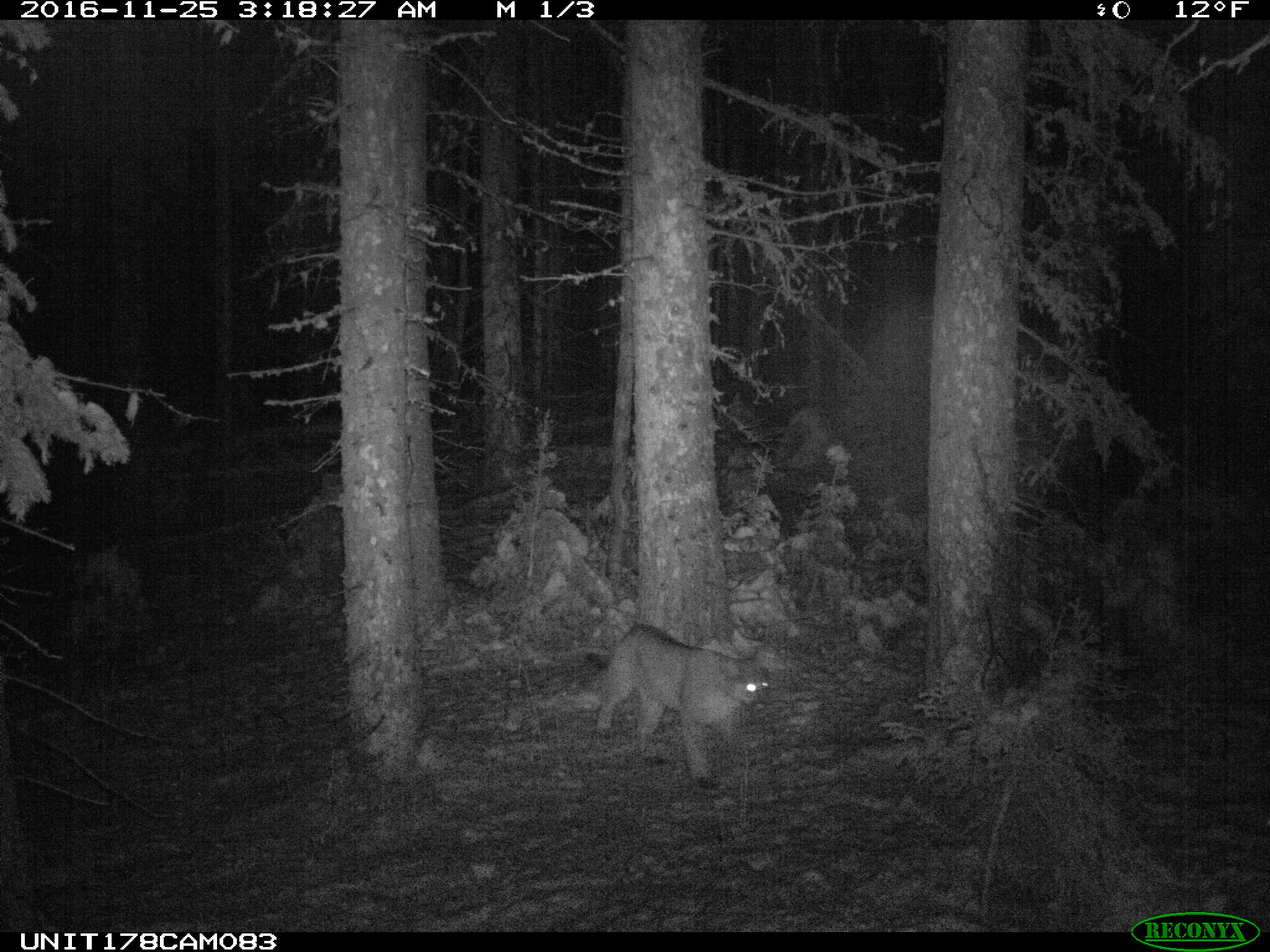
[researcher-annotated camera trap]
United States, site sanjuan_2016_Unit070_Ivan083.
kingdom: Animalia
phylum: Chordata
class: Mammalia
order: Carnivora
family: Felidae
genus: Puma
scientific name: Puma concolor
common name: mountain lion